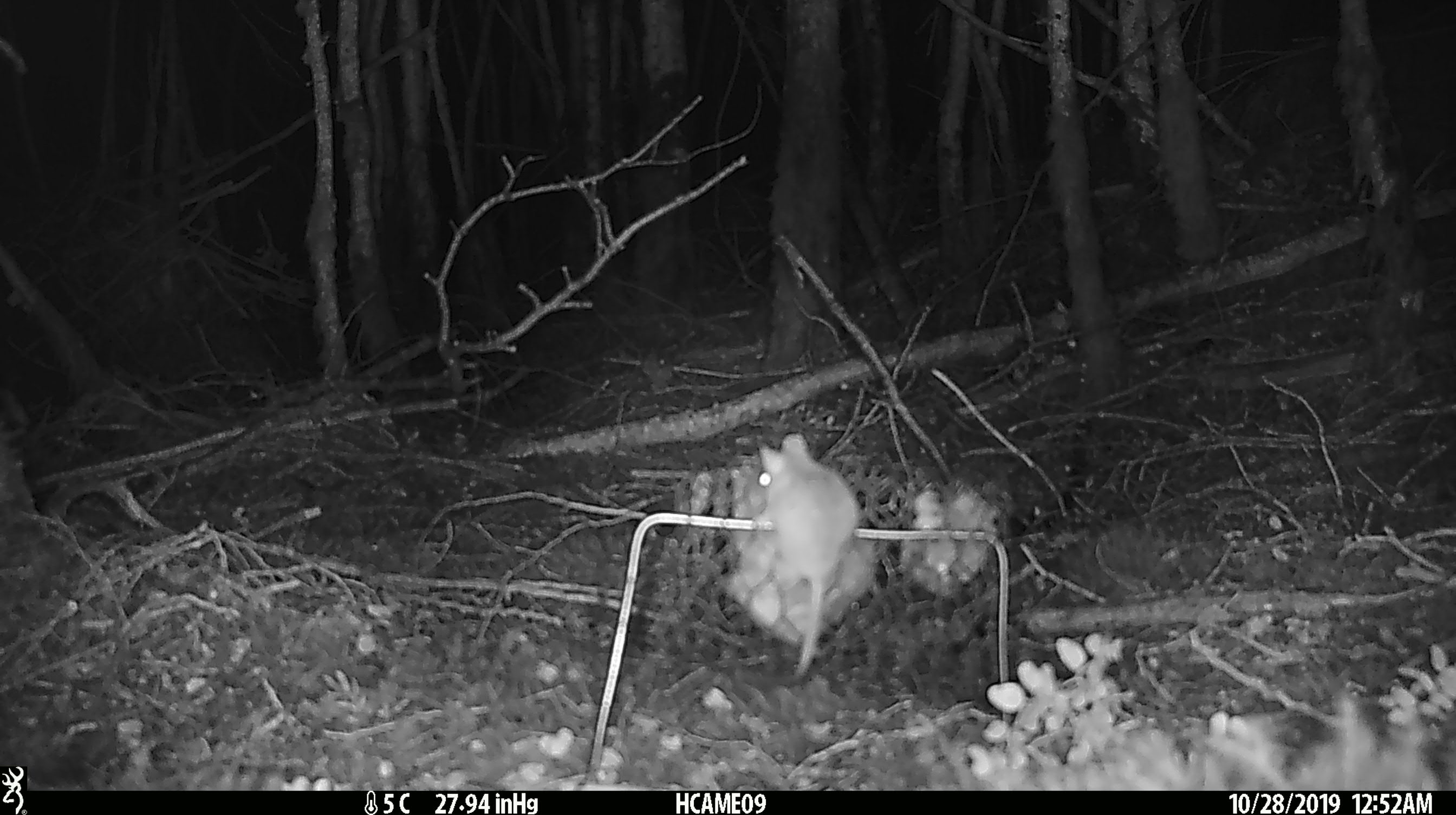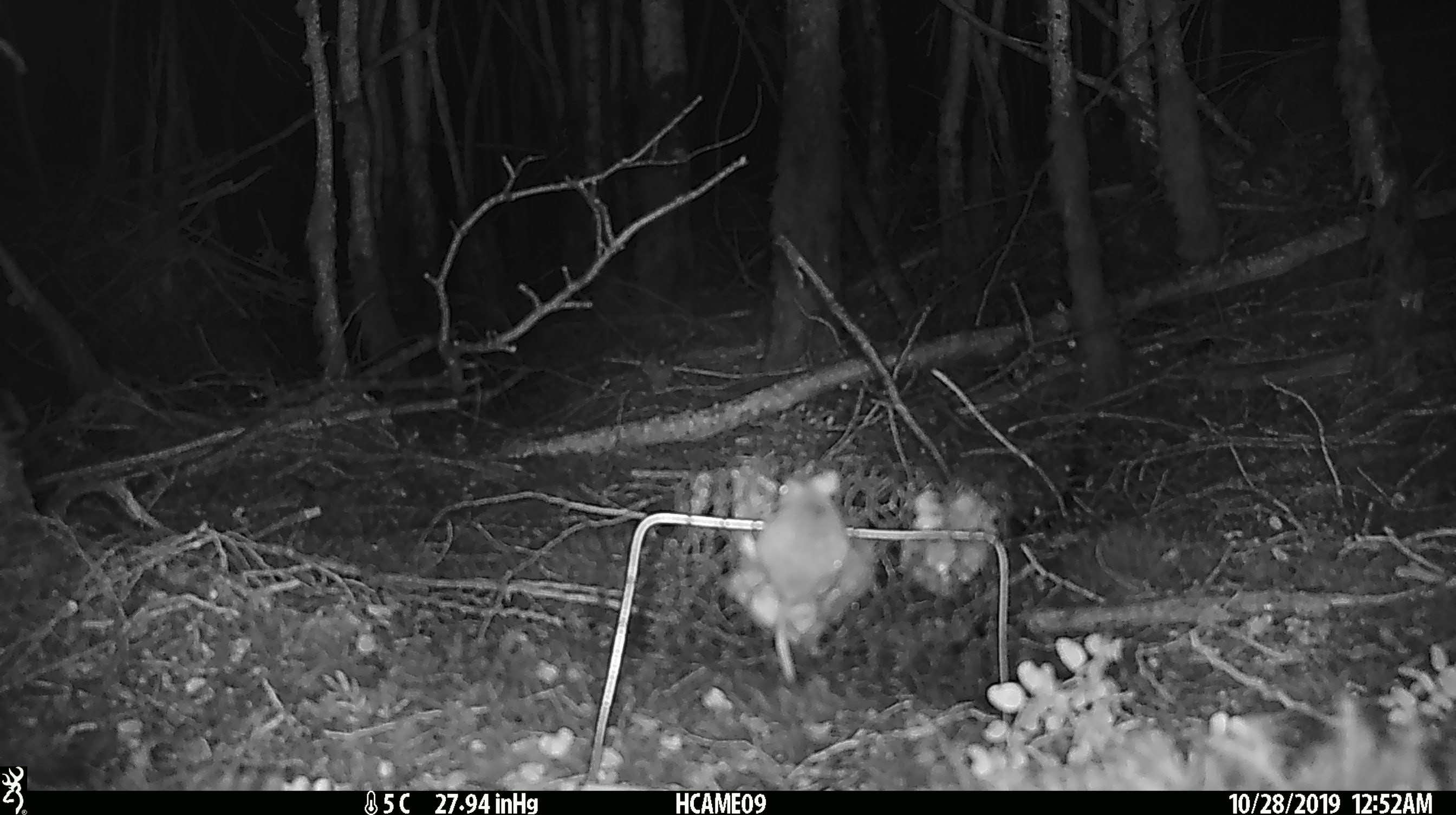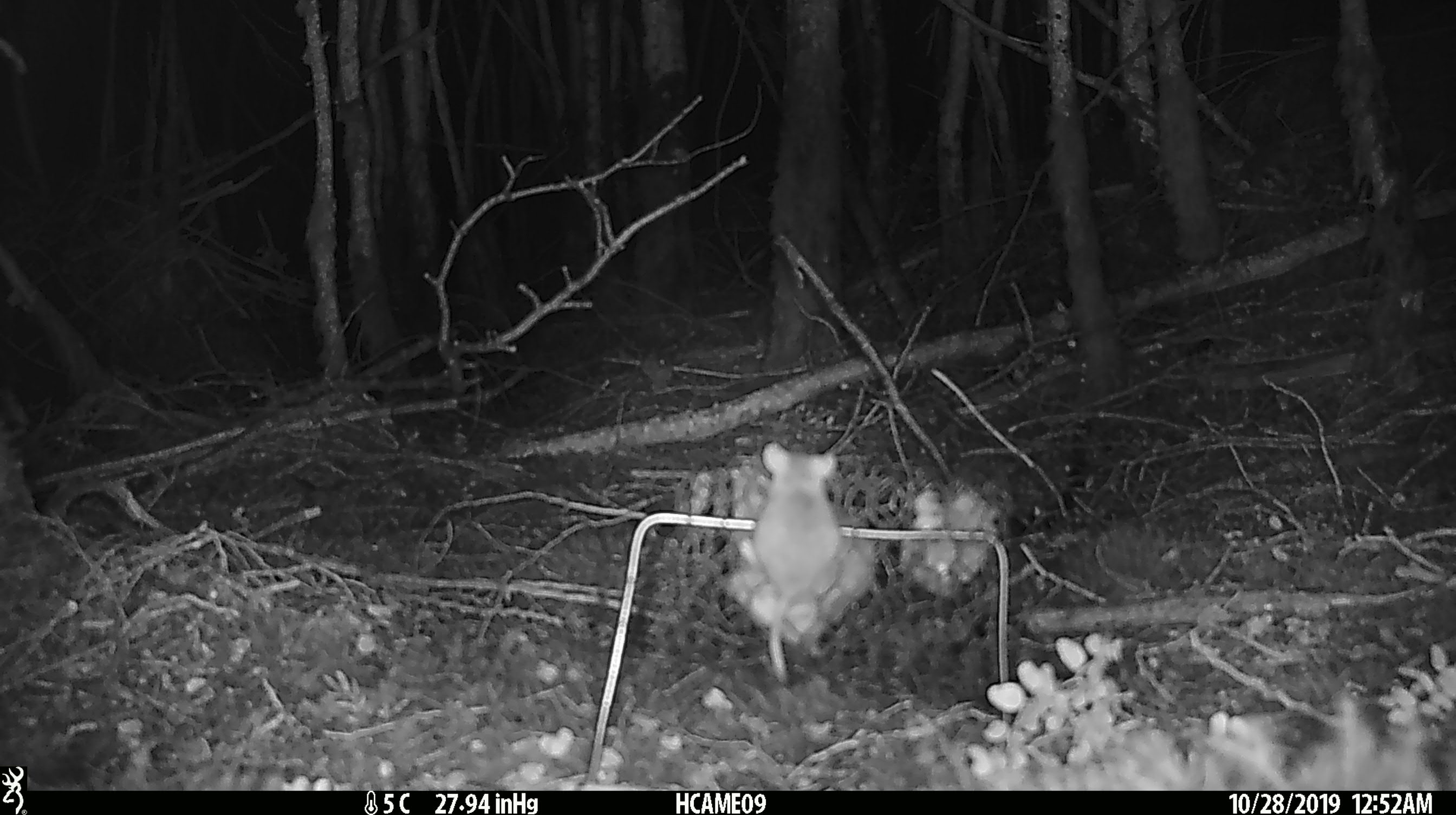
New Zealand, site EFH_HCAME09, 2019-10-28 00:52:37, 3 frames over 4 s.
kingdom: Animalia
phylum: Chordata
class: Mammalia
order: Rodentia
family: Muridae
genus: Mus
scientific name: Mus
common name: mouse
Mouse (Mus).